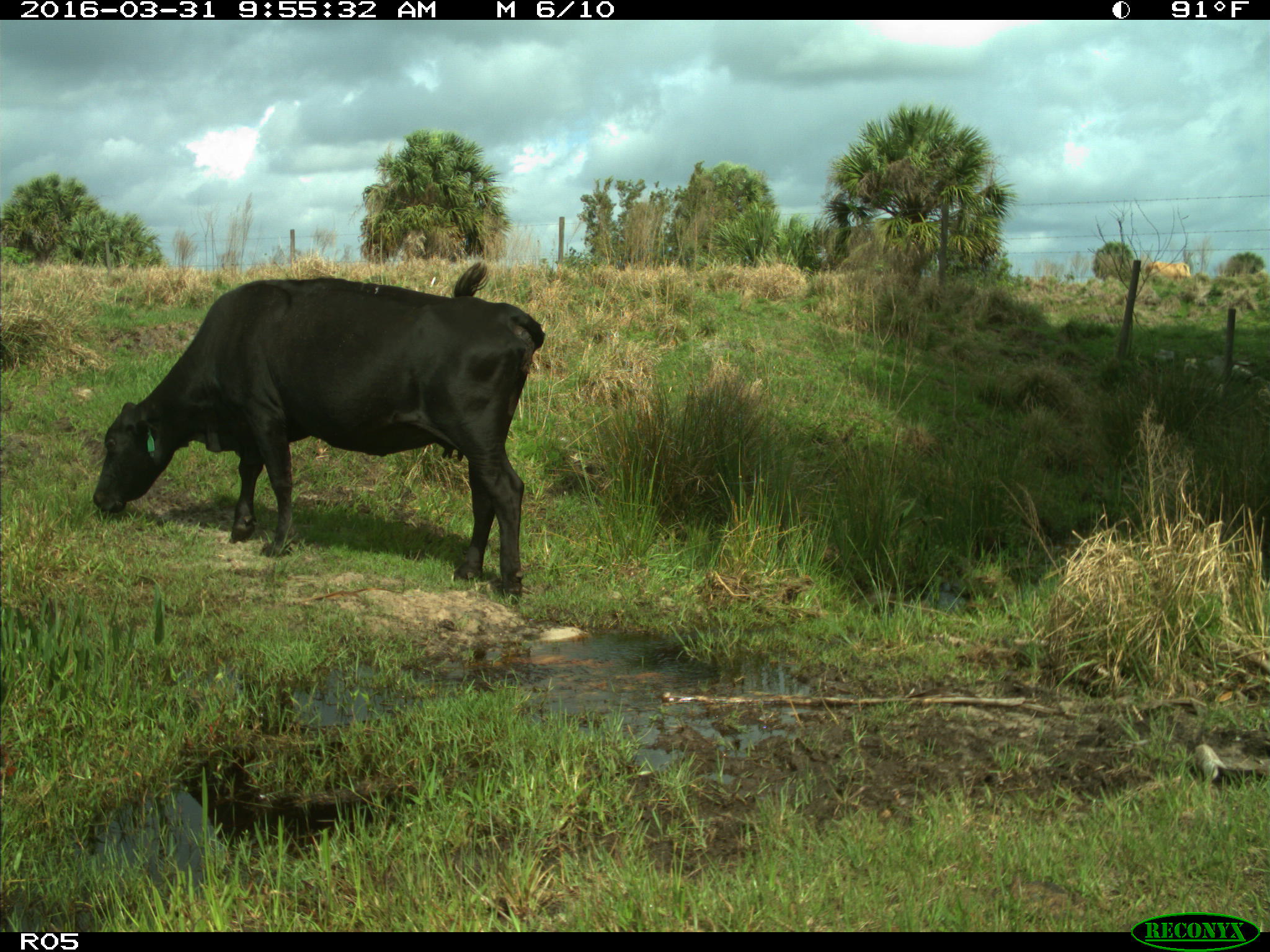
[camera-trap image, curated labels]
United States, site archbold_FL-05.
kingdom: Animalia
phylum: Chordata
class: Mammalia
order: Artiodactyla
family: Bovidae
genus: Bos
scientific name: Bos taurus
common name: domestic cow